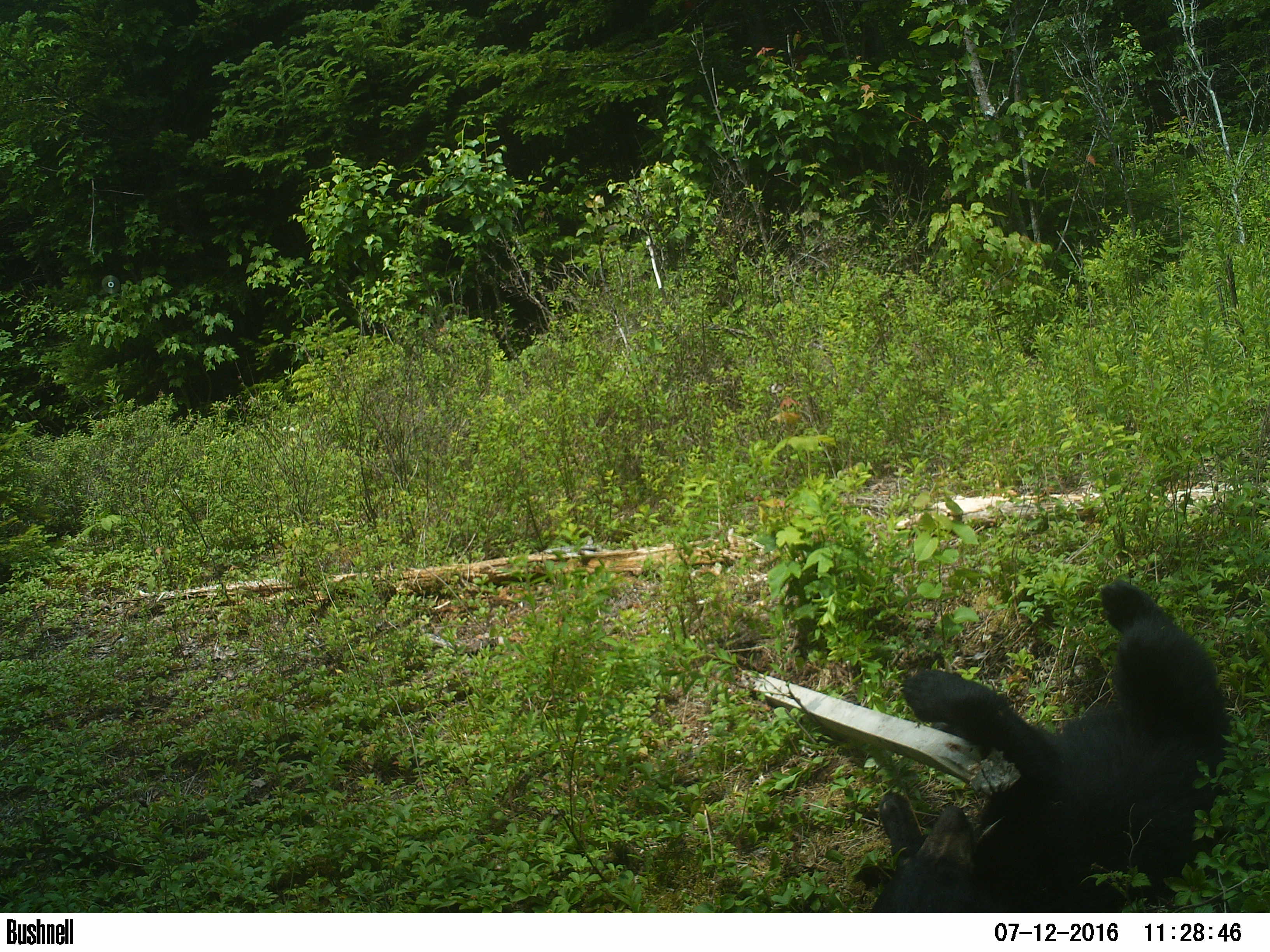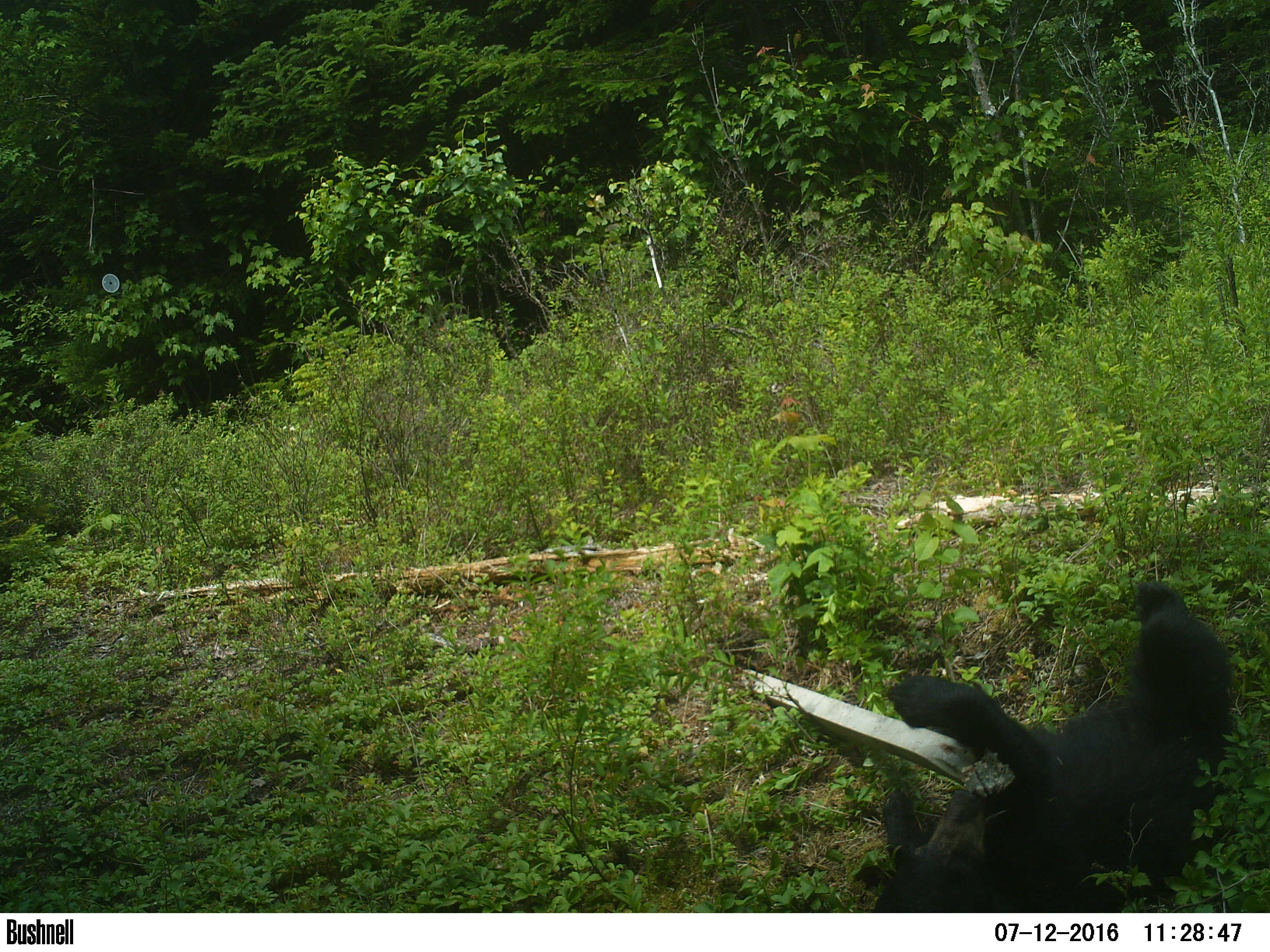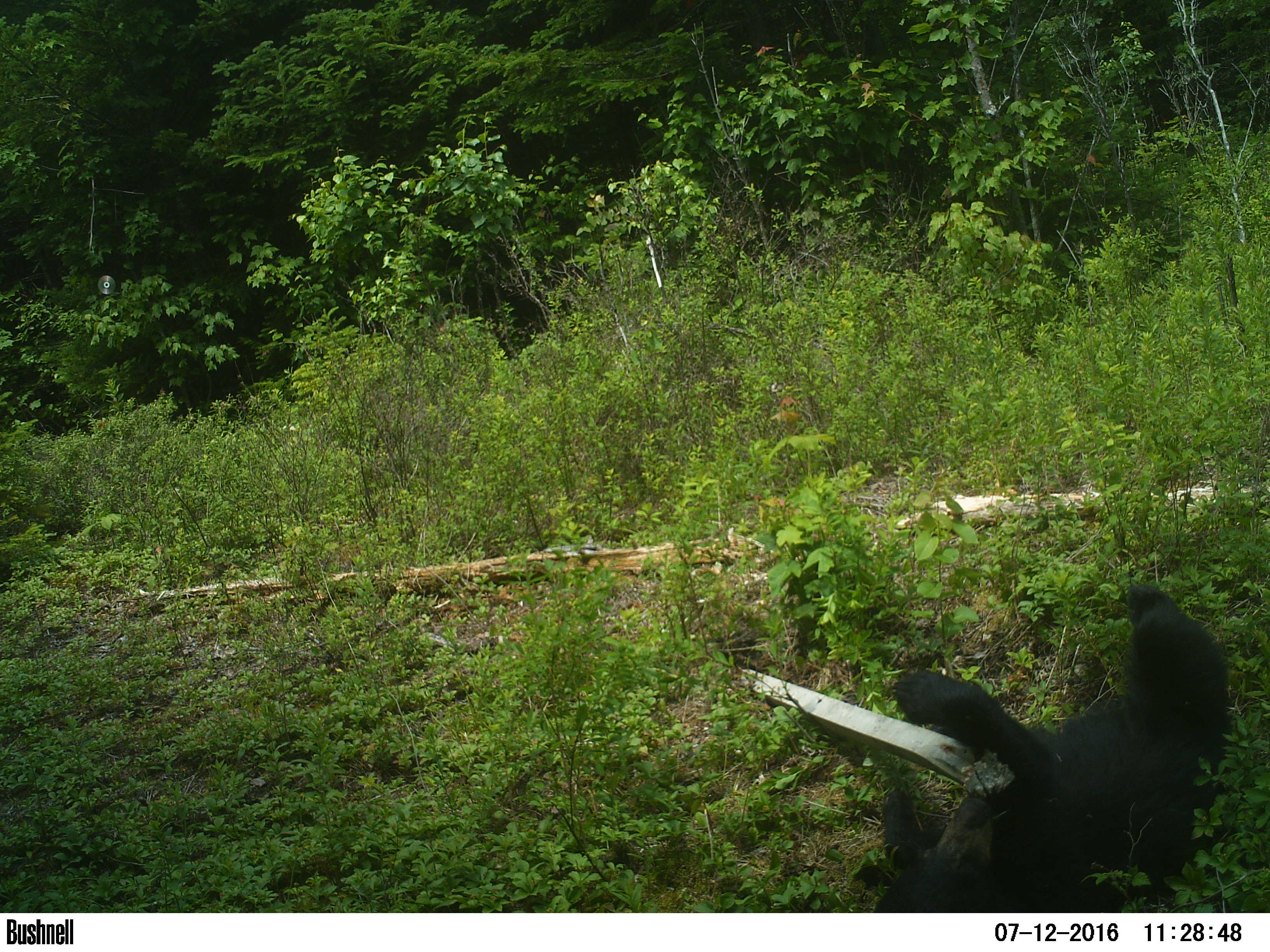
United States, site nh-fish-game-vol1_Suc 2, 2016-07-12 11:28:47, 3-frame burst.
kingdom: Animalia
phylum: Chordata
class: Mammalia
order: Carnivora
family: Ursidae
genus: Ursus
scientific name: Ursus americanus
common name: black bear